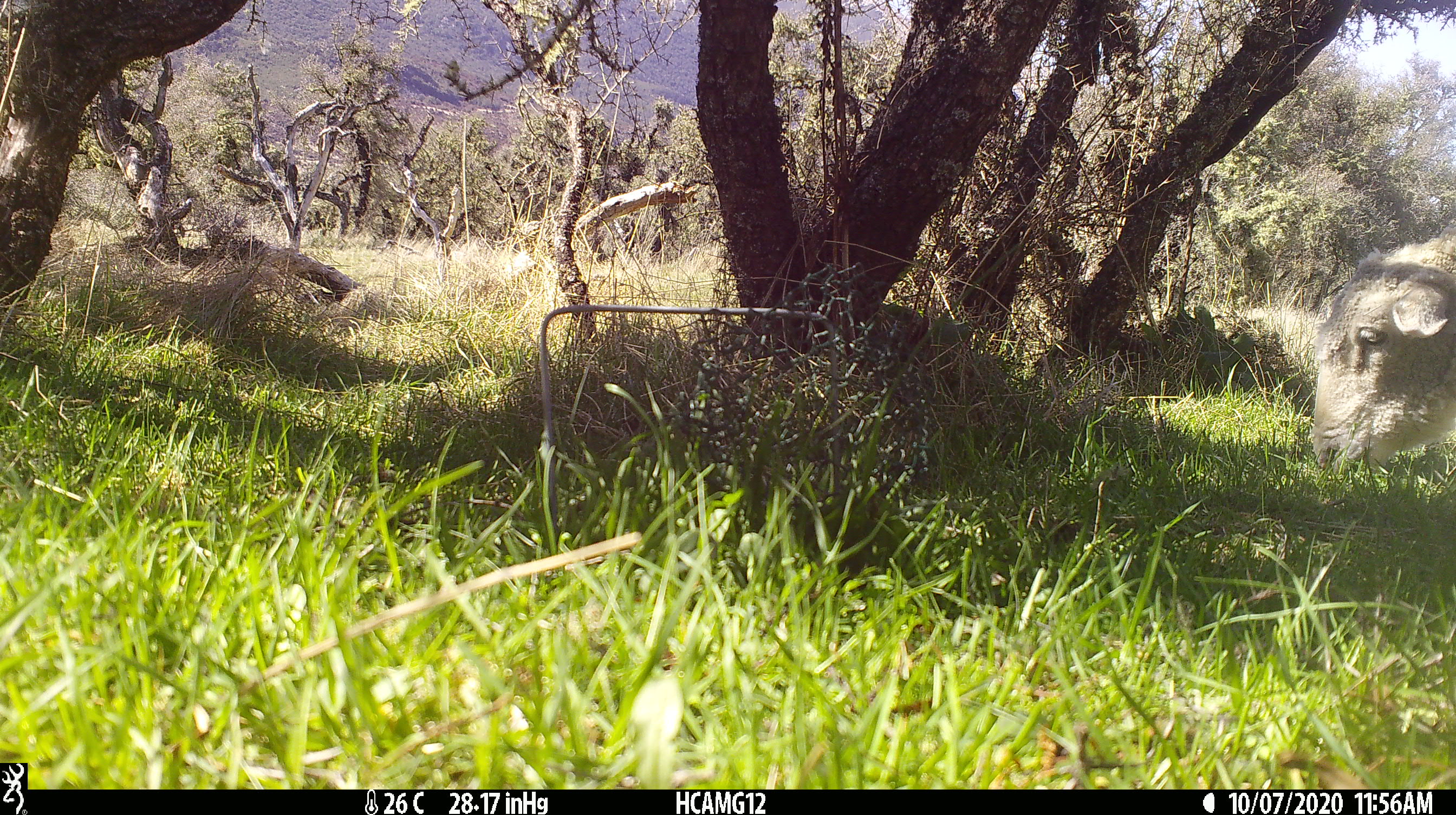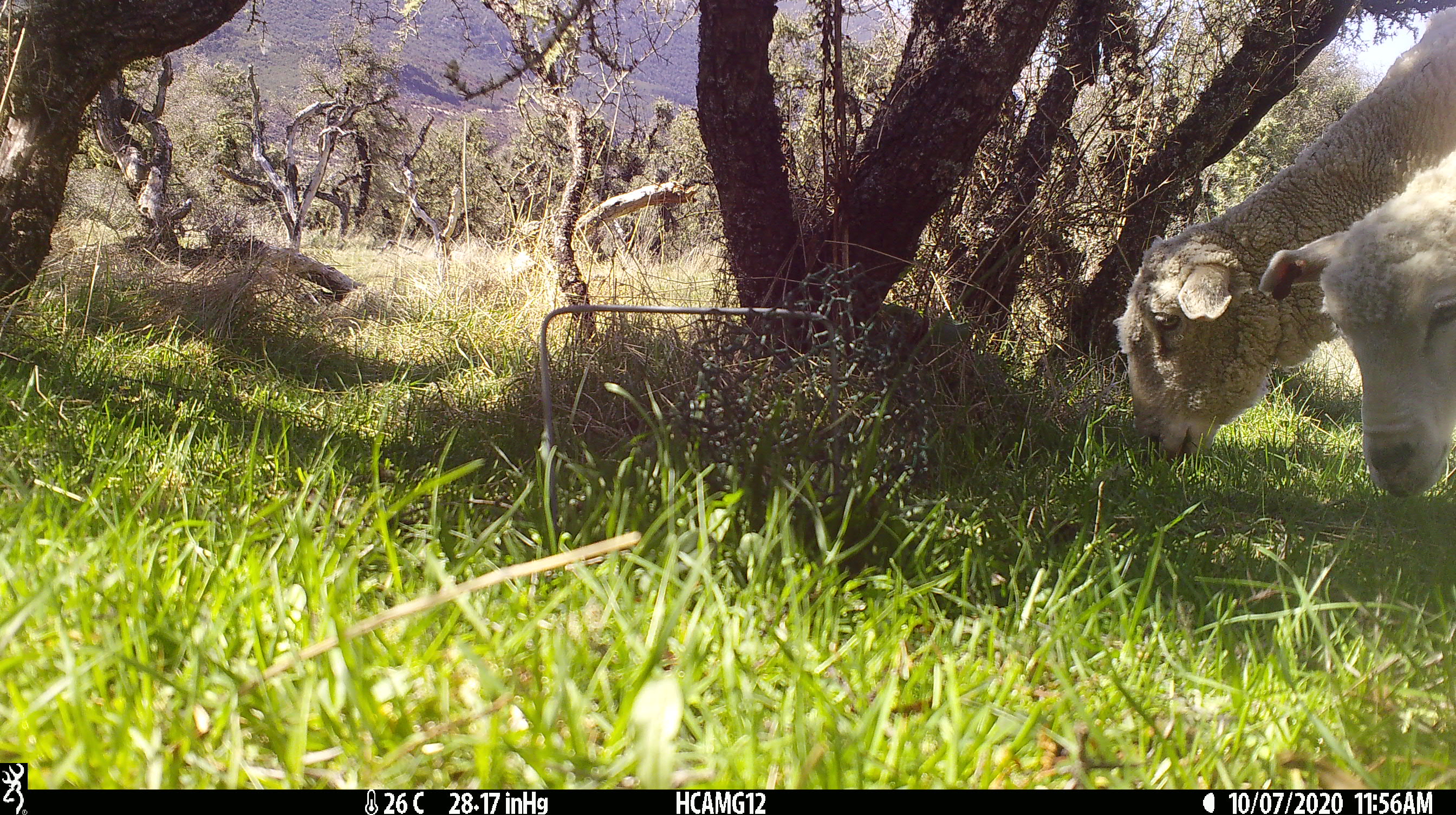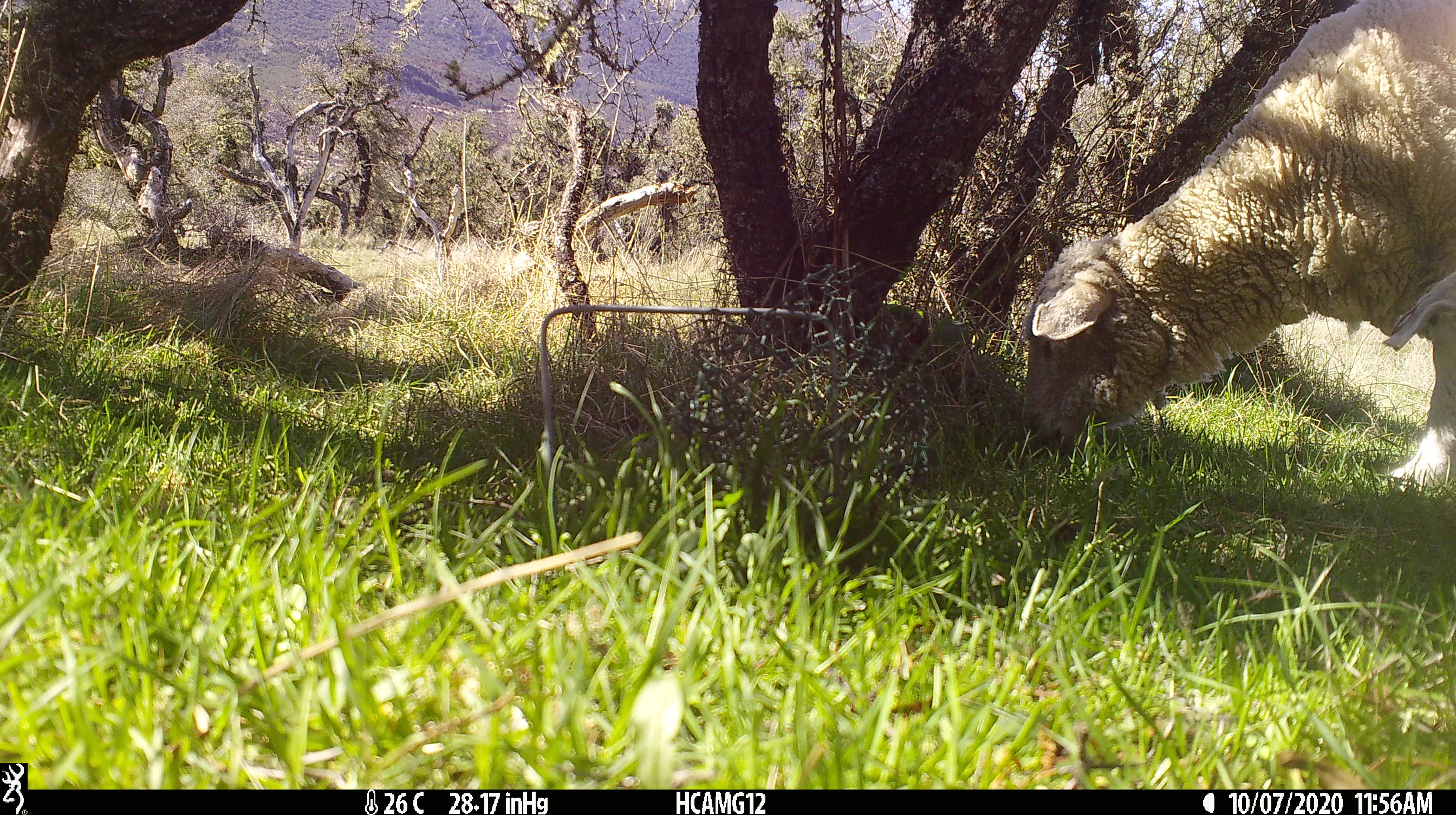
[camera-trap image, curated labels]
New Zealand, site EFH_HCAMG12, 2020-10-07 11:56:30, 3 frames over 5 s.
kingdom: Animalia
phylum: Chordata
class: Mammalia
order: Artiodactyla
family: Bovidae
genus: Ovis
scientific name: Ovis aries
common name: domestic sheep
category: sheep